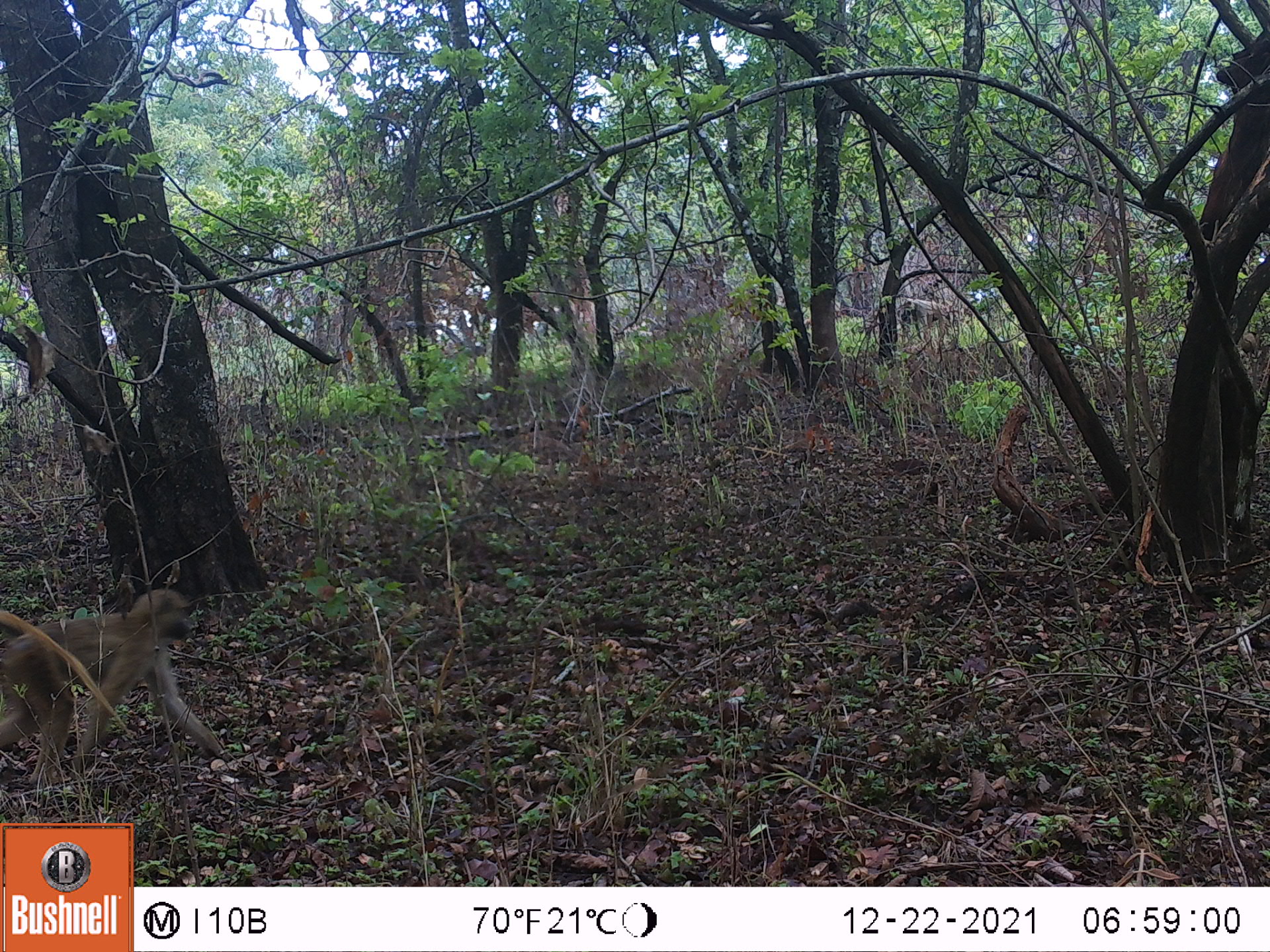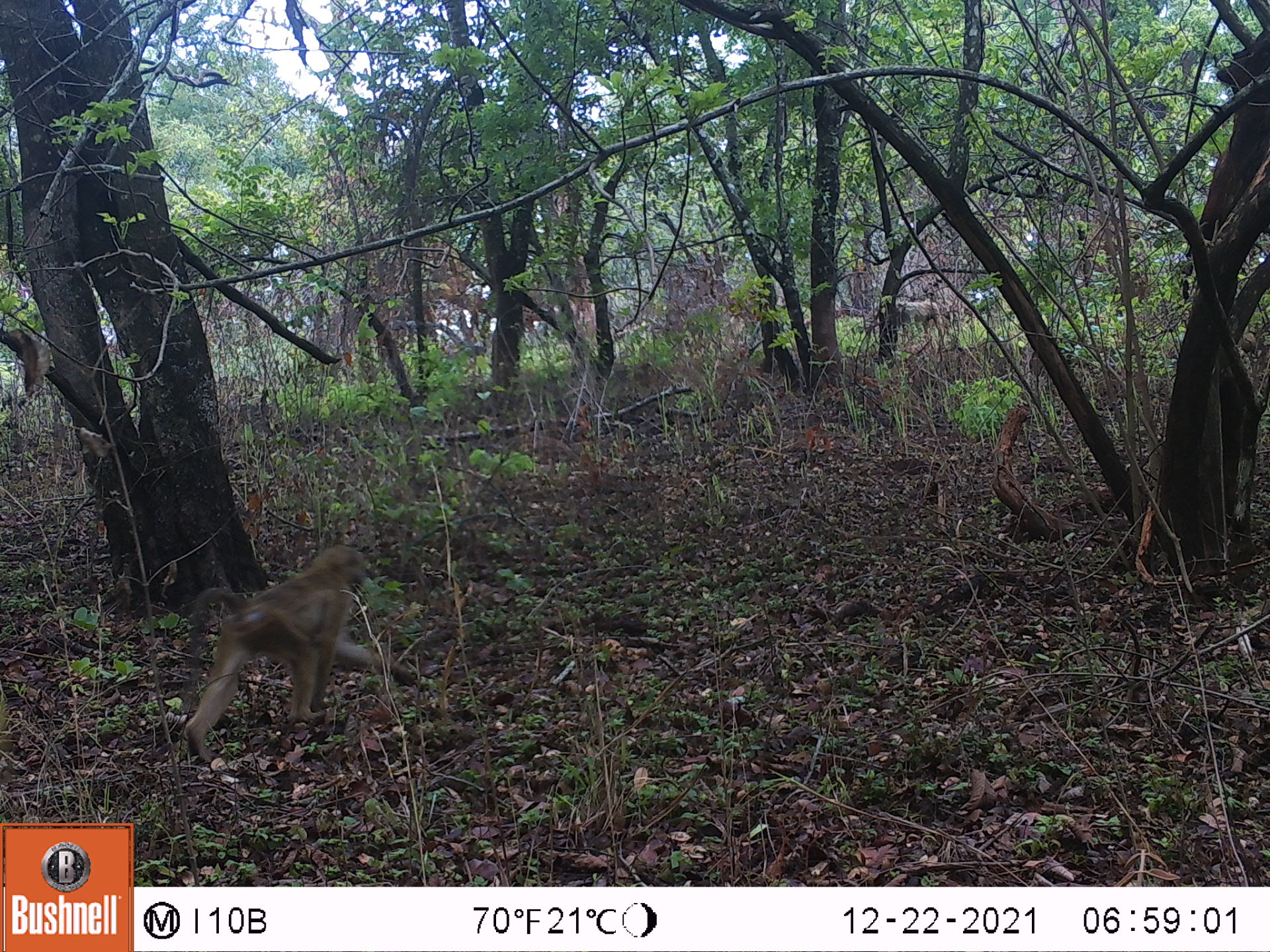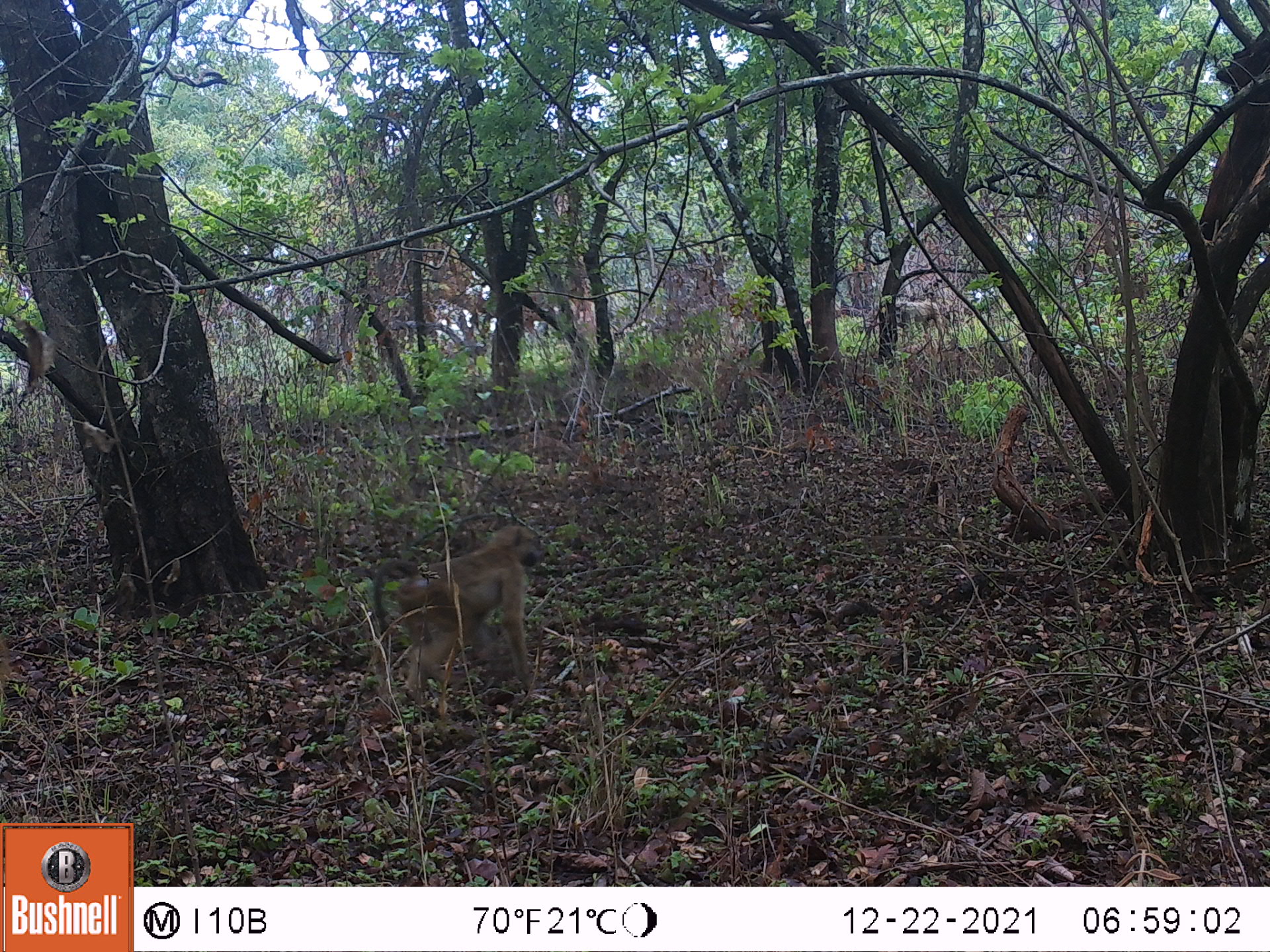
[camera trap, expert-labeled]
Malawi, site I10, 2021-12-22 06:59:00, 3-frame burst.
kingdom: Animalia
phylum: Chordata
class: Mammalia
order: Primates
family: Cercopithecidae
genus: Papio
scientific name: Papio cynocephalus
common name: yellow baboon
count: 1